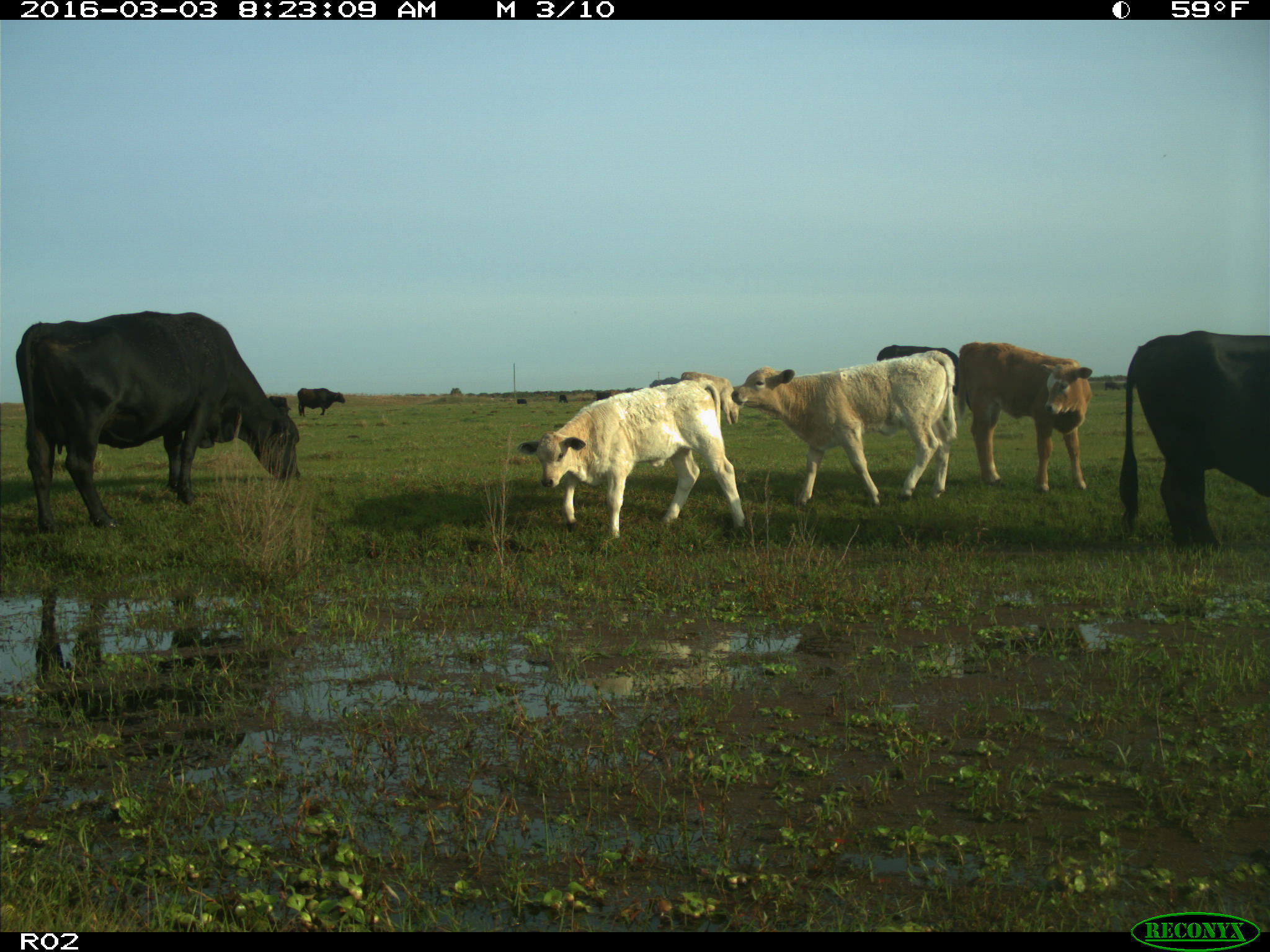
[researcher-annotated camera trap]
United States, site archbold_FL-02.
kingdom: Animalia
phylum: Chordata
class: Mammalia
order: Artiodactyla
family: Bovidae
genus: Bos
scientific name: Bos taurus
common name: domestic cow